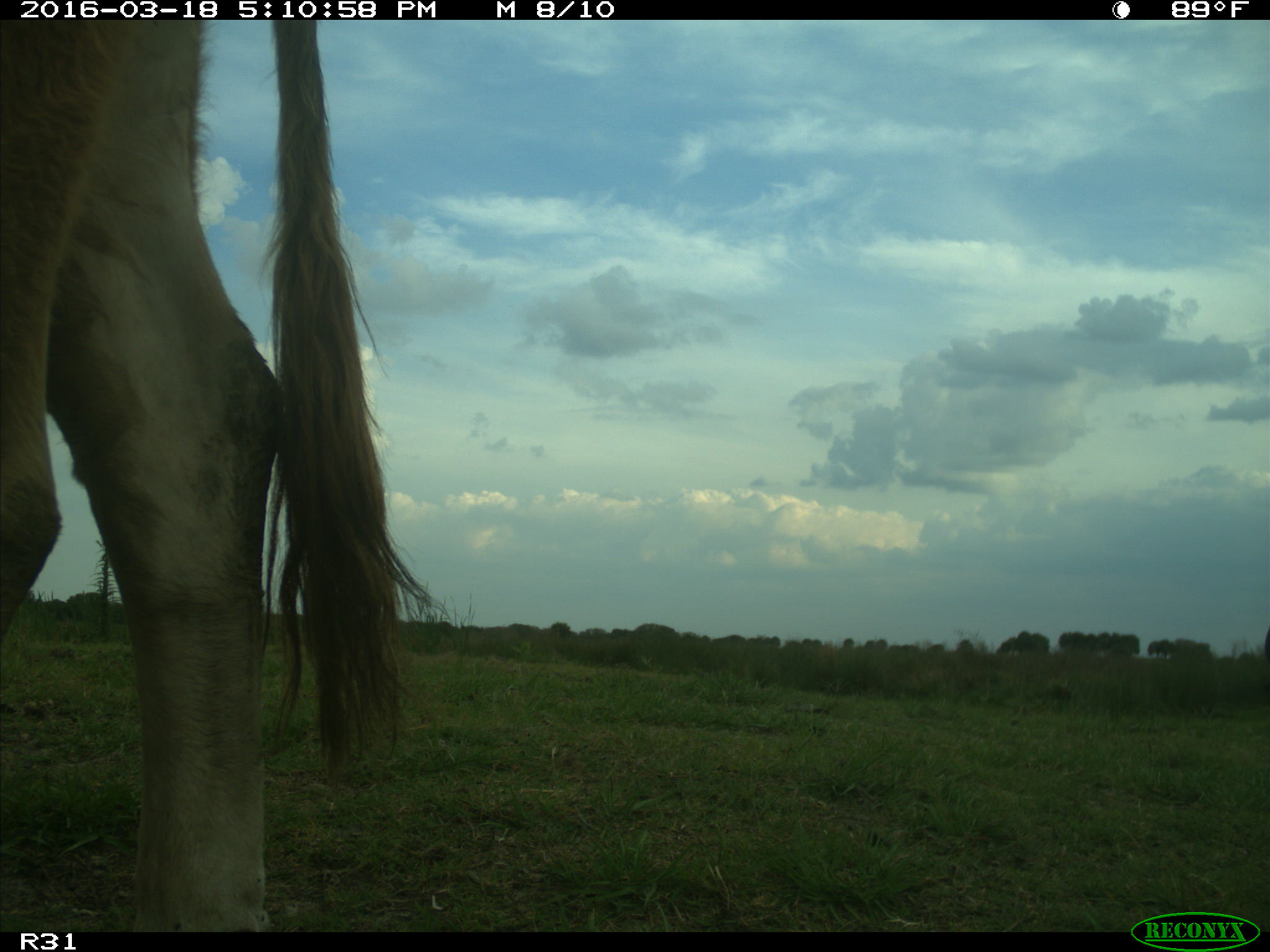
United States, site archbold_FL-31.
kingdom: Animalia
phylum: Chordata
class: Mammalia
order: Artiodactyla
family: Bovidae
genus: Bos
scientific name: Bos taurus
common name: domestic cow